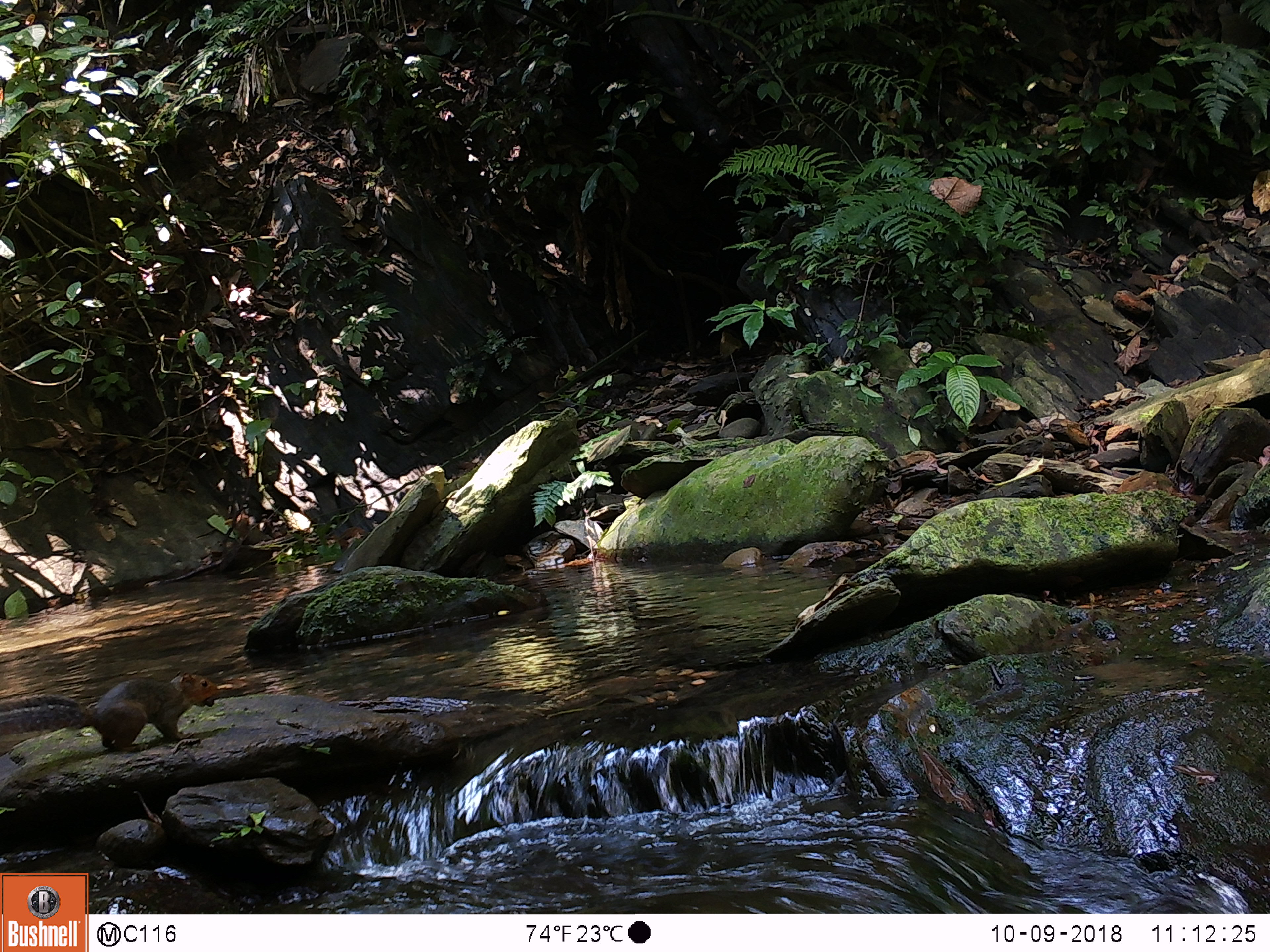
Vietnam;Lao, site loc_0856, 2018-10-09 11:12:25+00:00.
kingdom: Animalia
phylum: Chordata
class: Mammalia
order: Rodentia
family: Sciuridae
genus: Dremomys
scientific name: Dremomys rufigenis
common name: red-cheeked squirrel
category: red cheeked squirrel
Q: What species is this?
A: Red cheeked squirrel (red-cheeked squirrel) (Dremomys rufigenis).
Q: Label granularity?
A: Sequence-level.